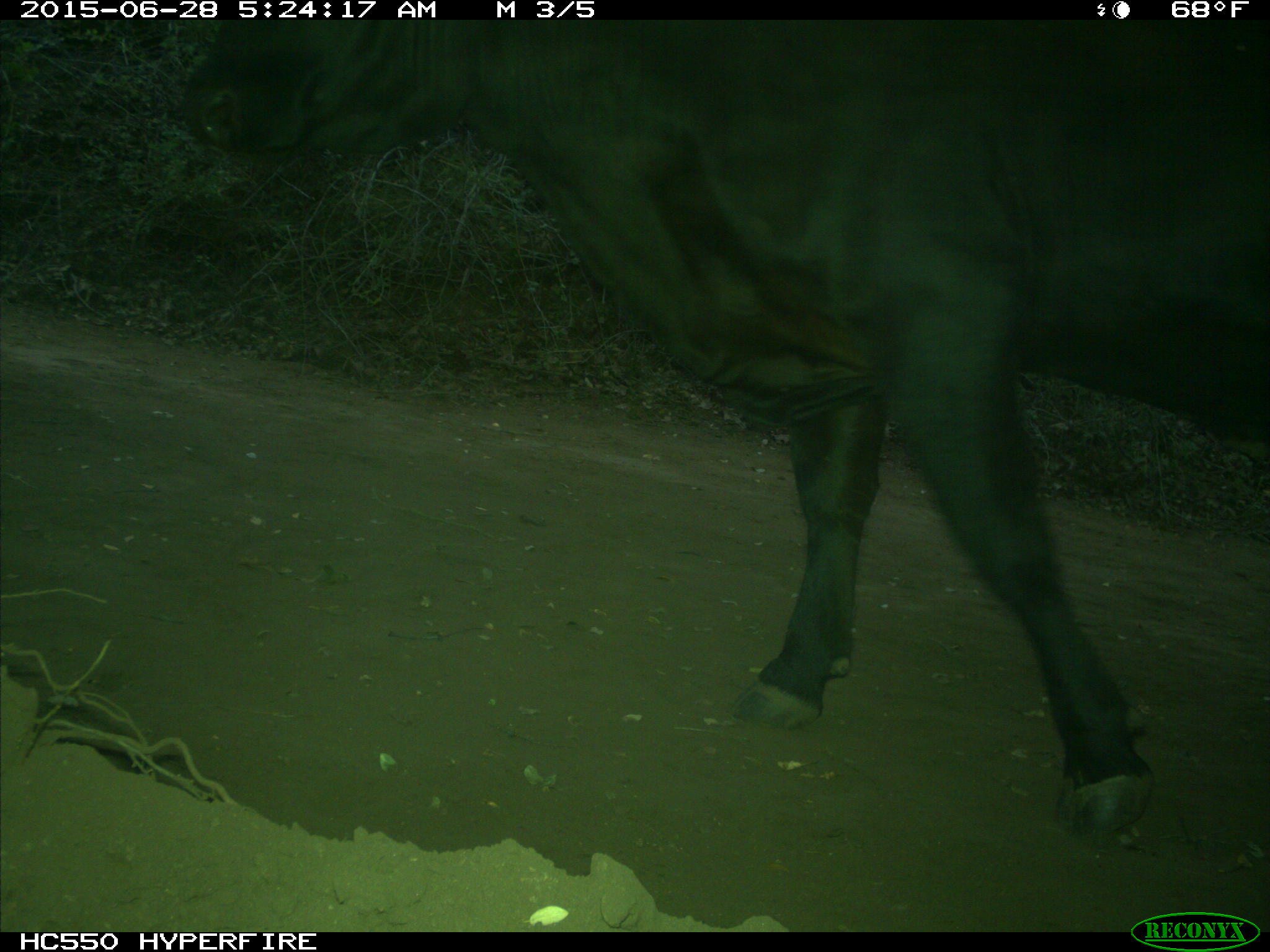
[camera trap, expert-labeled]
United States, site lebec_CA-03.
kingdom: Animalia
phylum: Chordata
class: Mammalia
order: Artiodactyla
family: Bovidae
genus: Bos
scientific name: Bos taurus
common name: domestic cow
Bos taurus (domestic cow).